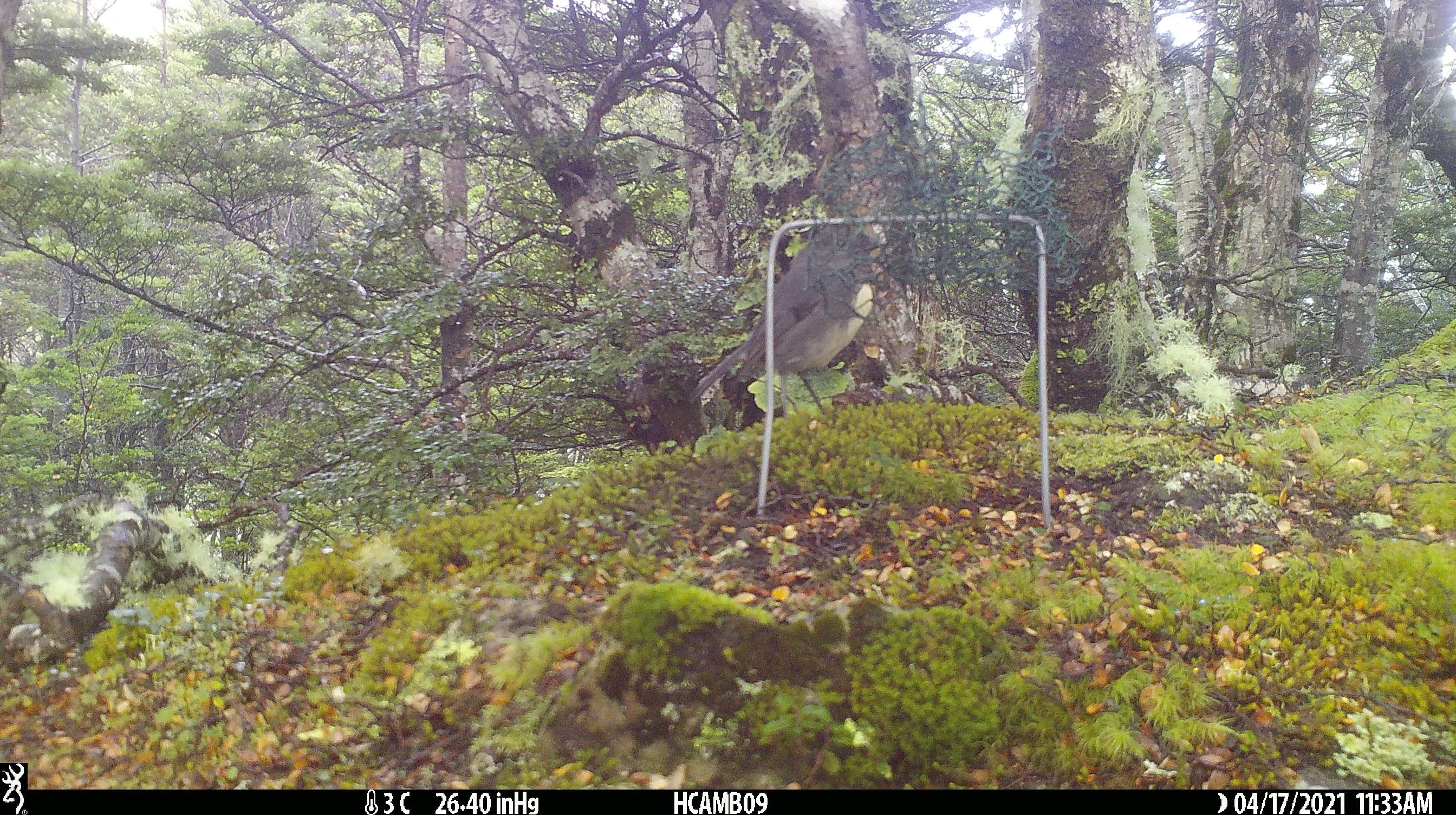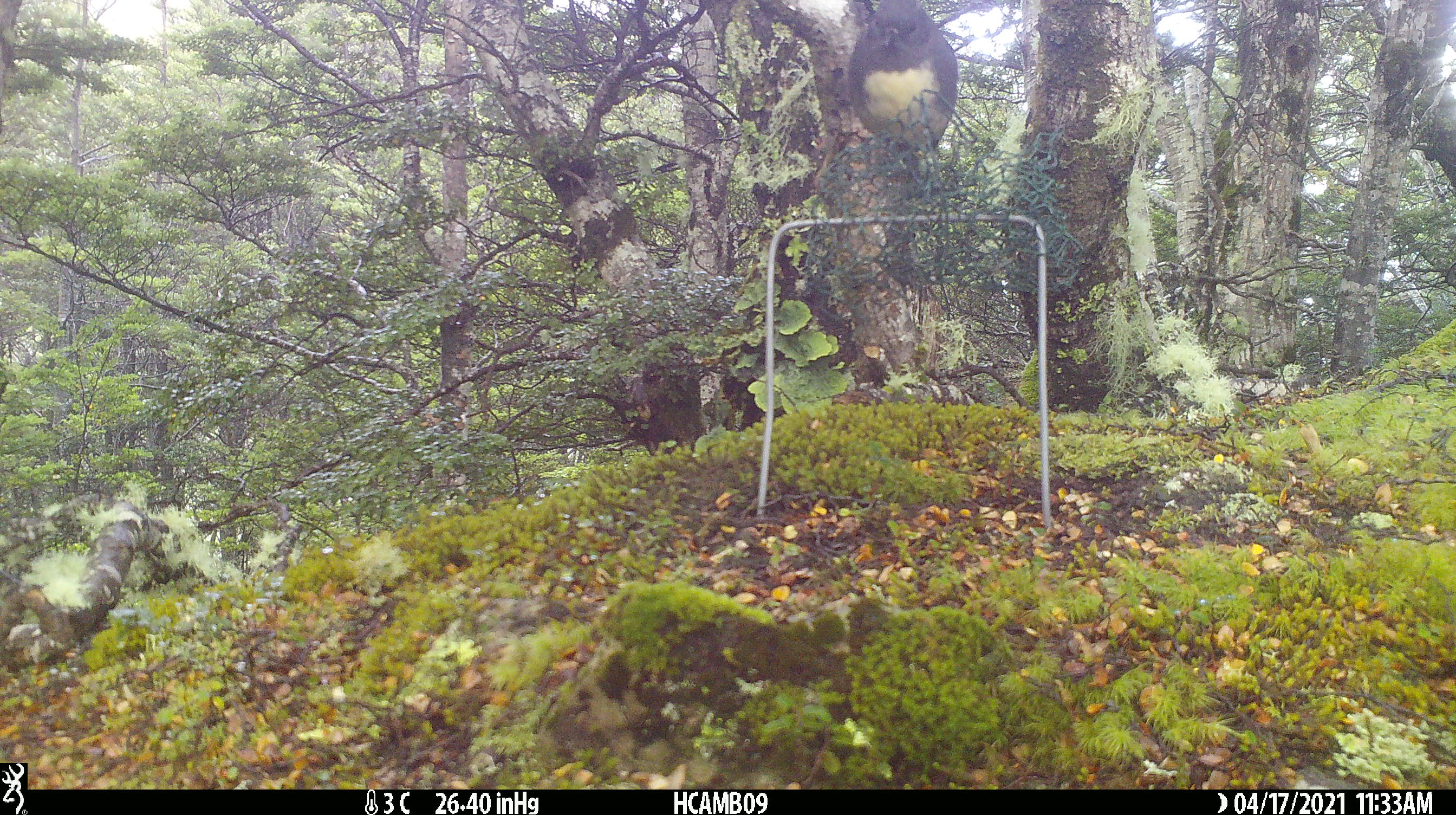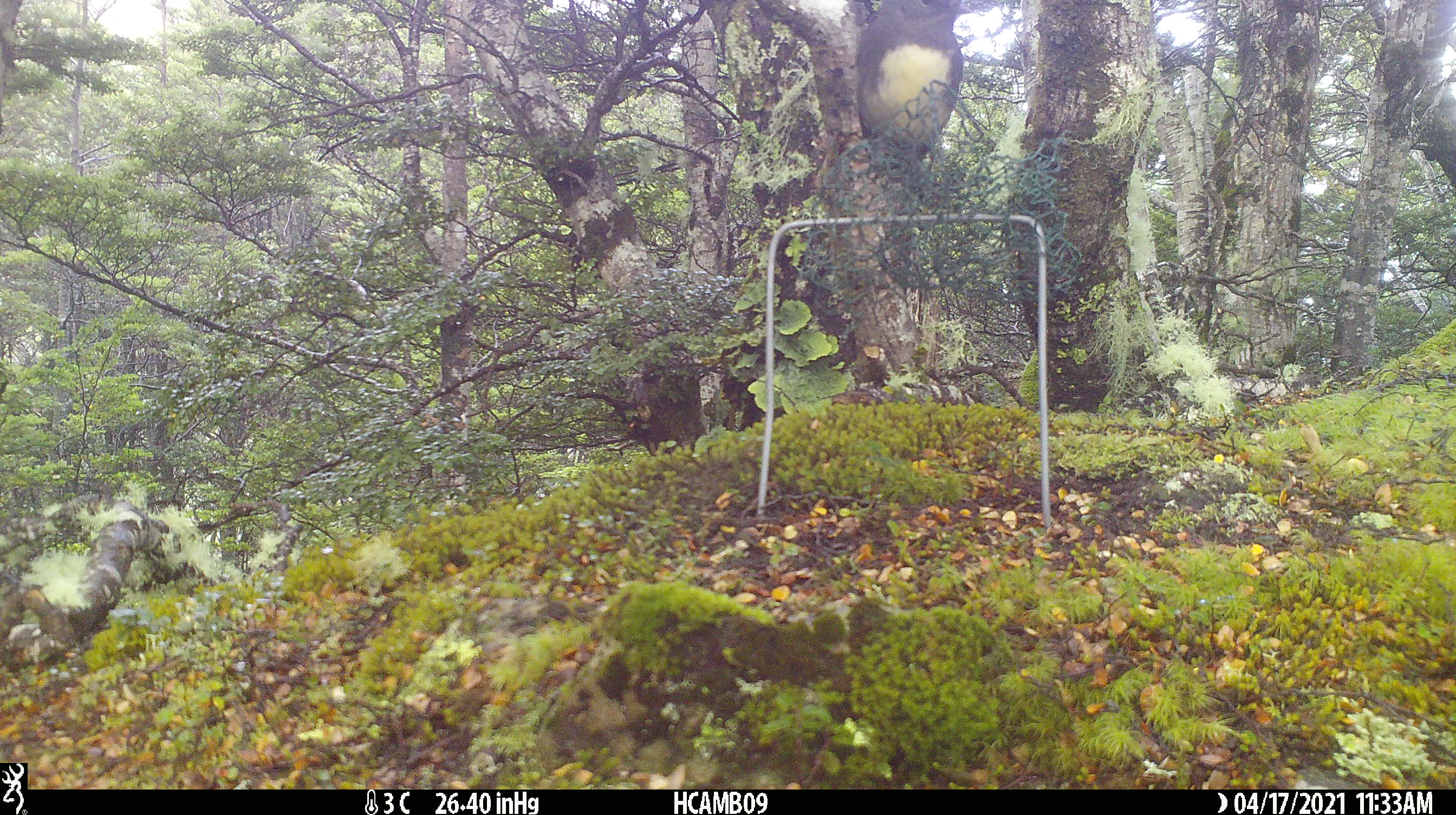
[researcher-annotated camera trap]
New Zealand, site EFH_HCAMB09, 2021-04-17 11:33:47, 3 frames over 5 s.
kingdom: Animalia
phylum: Chordata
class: Aves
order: Passeriformes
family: Petroicidae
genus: Petroica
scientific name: Petroica australis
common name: new zealand robin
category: robin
Robin (new zealand robin) (Petroica australis).